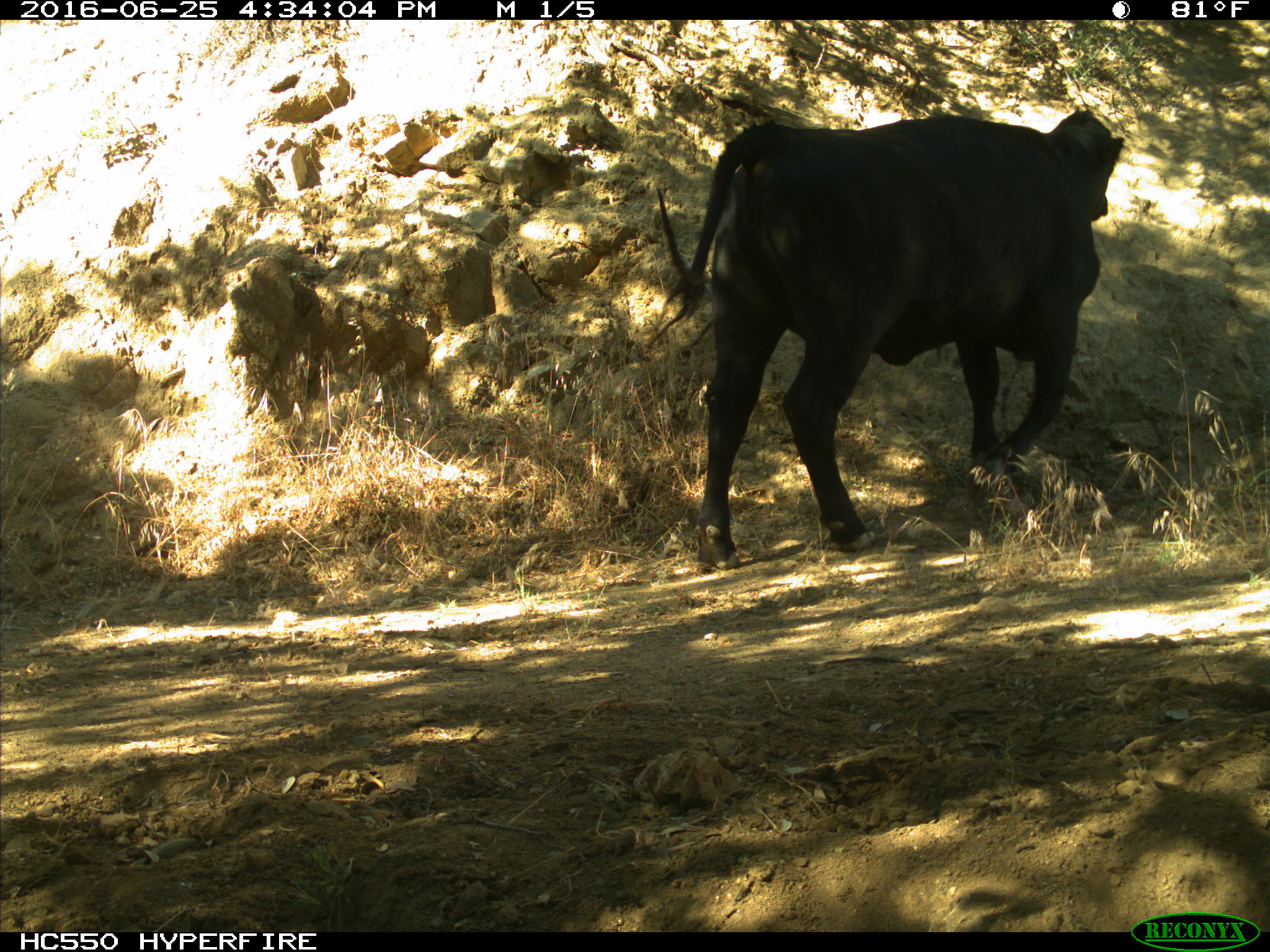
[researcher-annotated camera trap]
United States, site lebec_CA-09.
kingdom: Animalia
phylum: Chordata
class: Mammalia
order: Artiodactyla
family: Bovidae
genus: Bos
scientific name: Bos taurus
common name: domestic cow